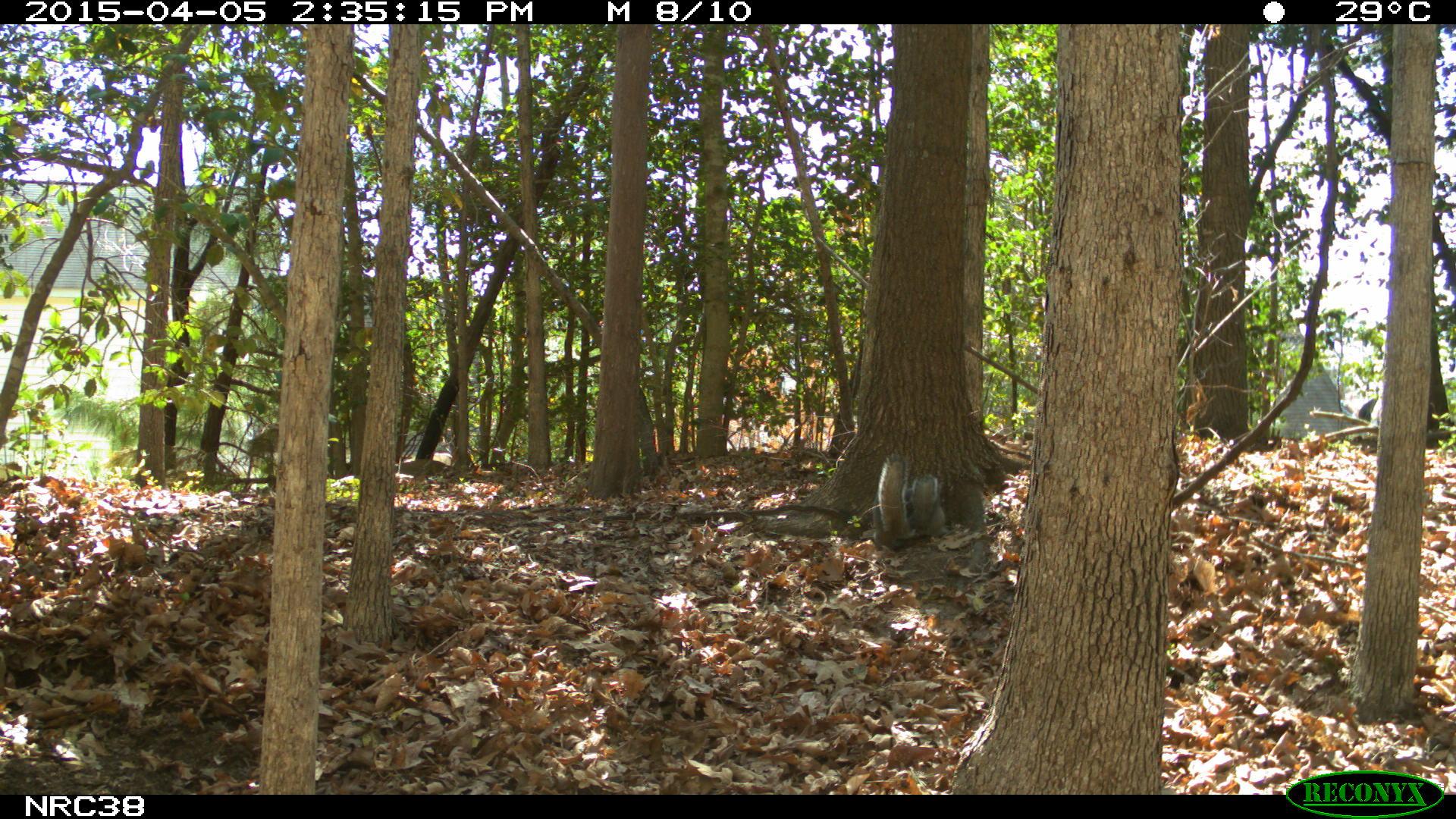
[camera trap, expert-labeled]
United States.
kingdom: Animalia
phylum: Chordata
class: Mammalia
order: Rodentia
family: Sciuridae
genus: Sciurus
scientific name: Sciurus carolinensis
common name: eastern gray squirrel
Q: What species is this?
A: Eastern Gray Squirrel (Sciurus carolinensis).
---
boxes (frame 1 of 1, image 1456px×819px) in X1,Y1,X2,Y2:
Eastern Gray Squirrel: 869,450,959,555